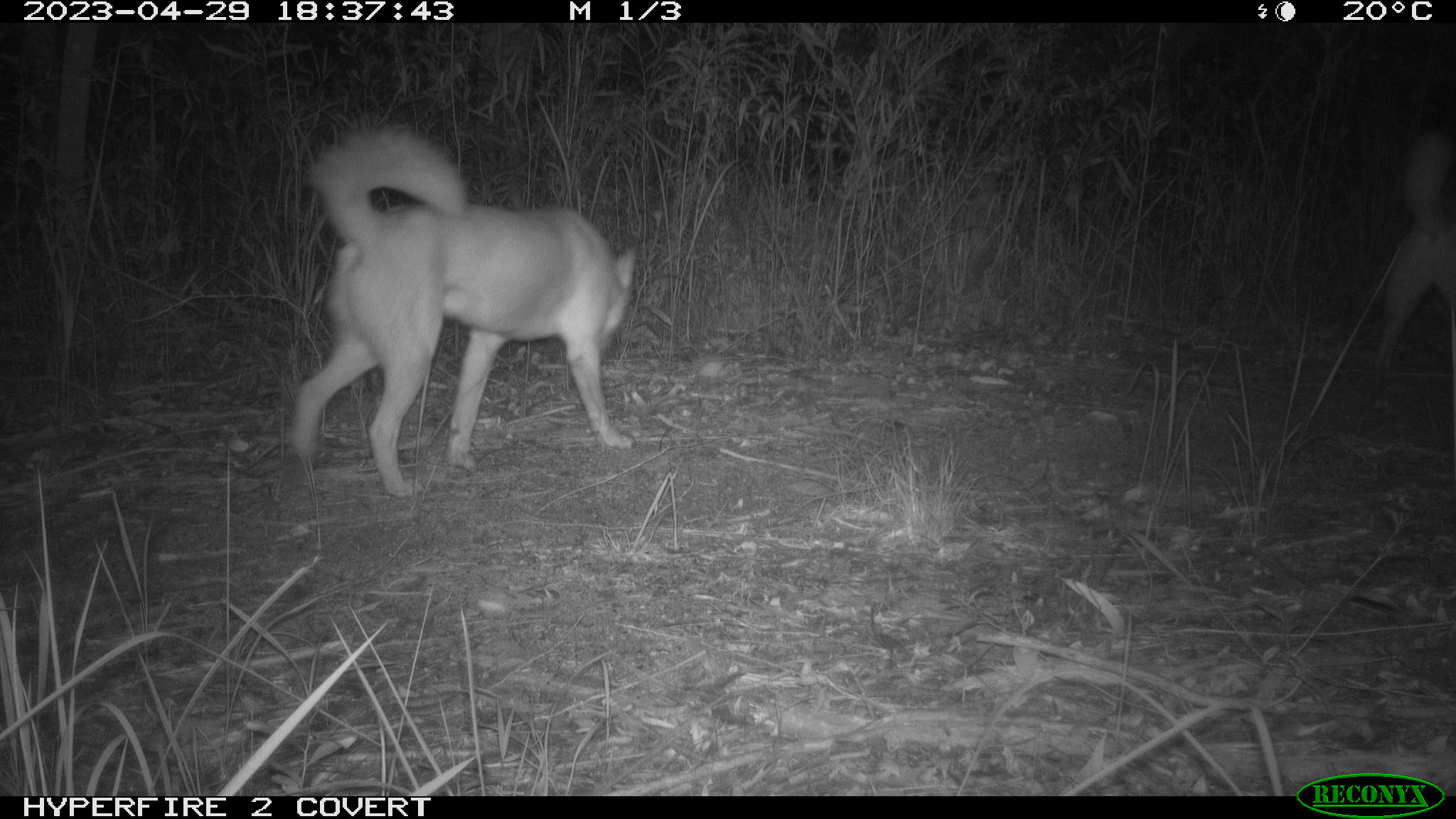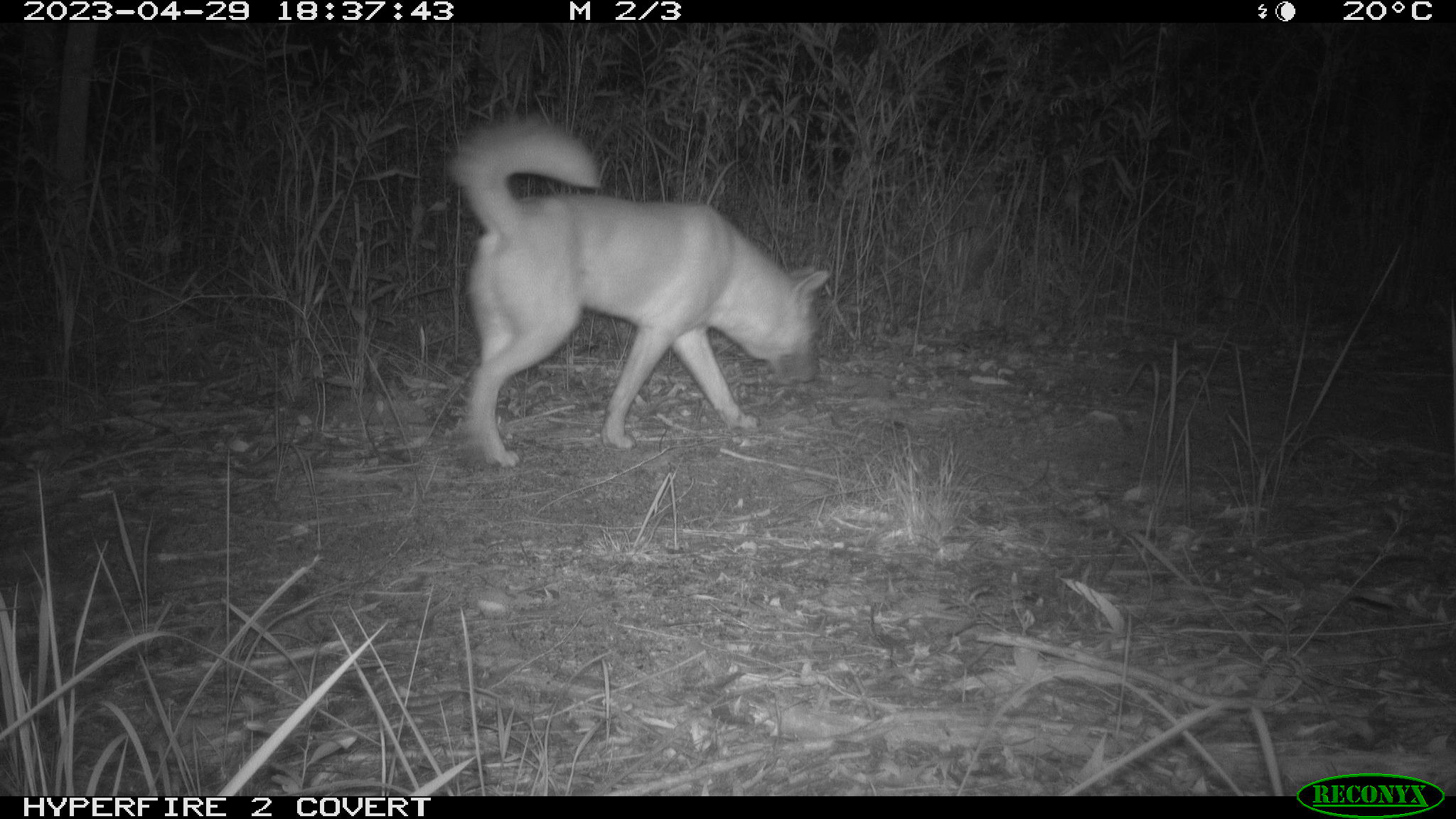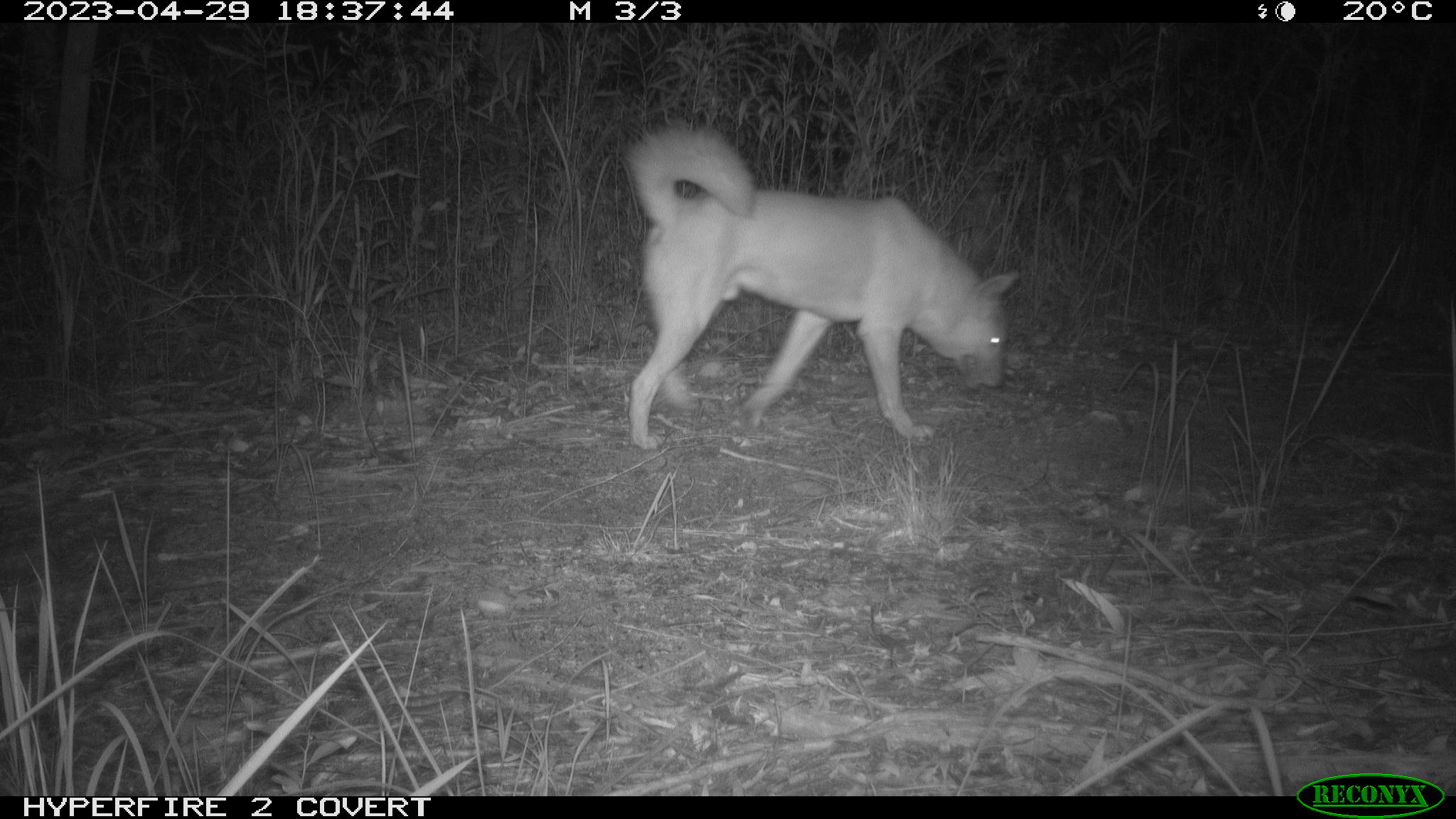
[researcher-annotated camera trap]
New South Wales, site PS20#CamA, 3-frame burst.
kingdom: Animalia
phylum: Chordata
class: Mammalia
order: Carnivora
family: Canidae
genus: Canis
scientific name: Canis familiaris dingo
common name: dingo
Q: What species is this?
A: Dingo (Canis familiaris dingo).